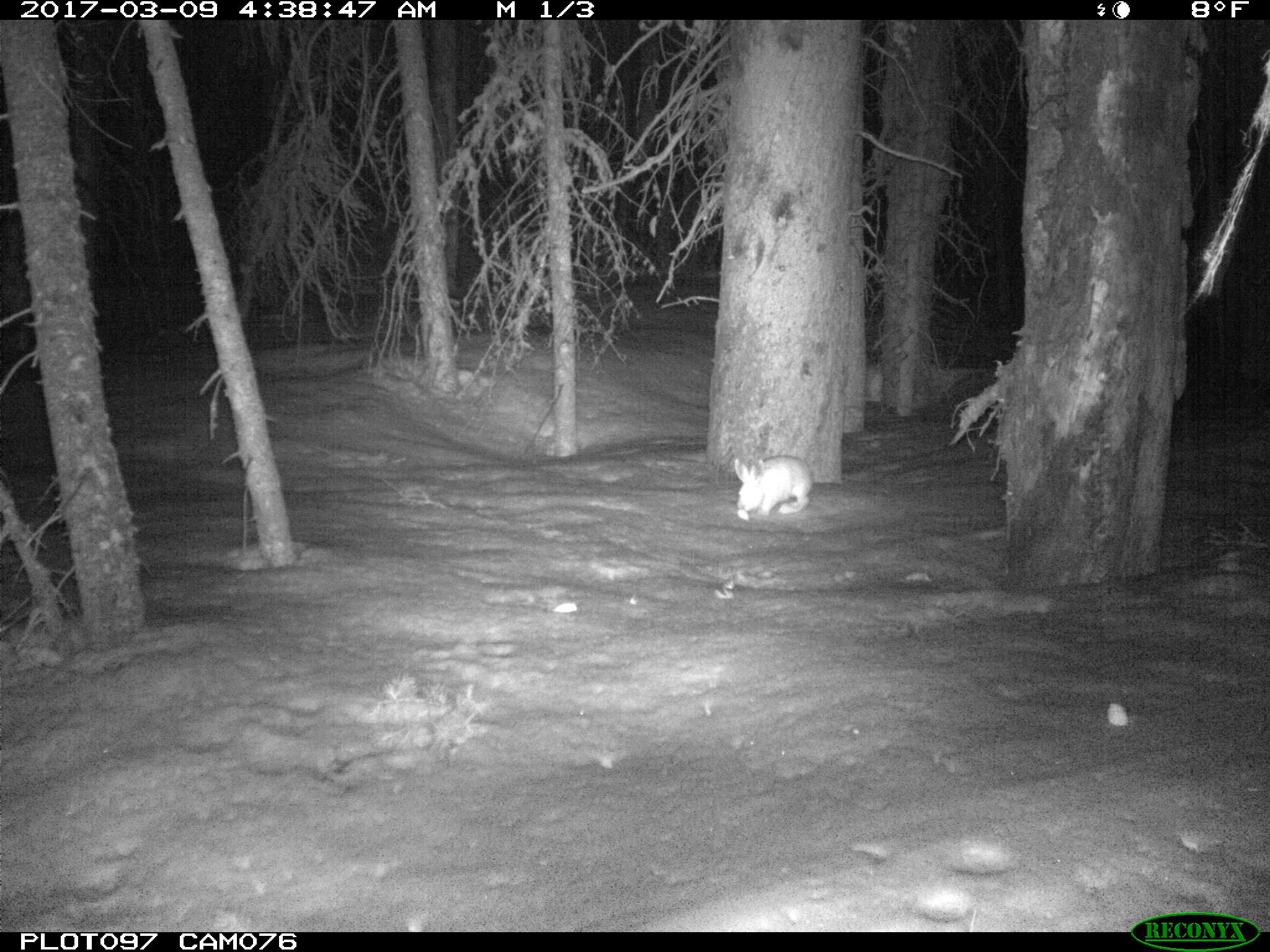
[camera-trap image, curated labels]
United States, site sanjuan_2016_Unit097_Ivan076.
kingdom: Animalia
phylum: Chordata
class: Mammalia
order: Lagomorpha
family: Leporidae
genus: Lepus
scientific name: Lepus americanus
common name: snowshoe hare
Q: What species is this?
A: Lepus americanus (snowshoe hare).